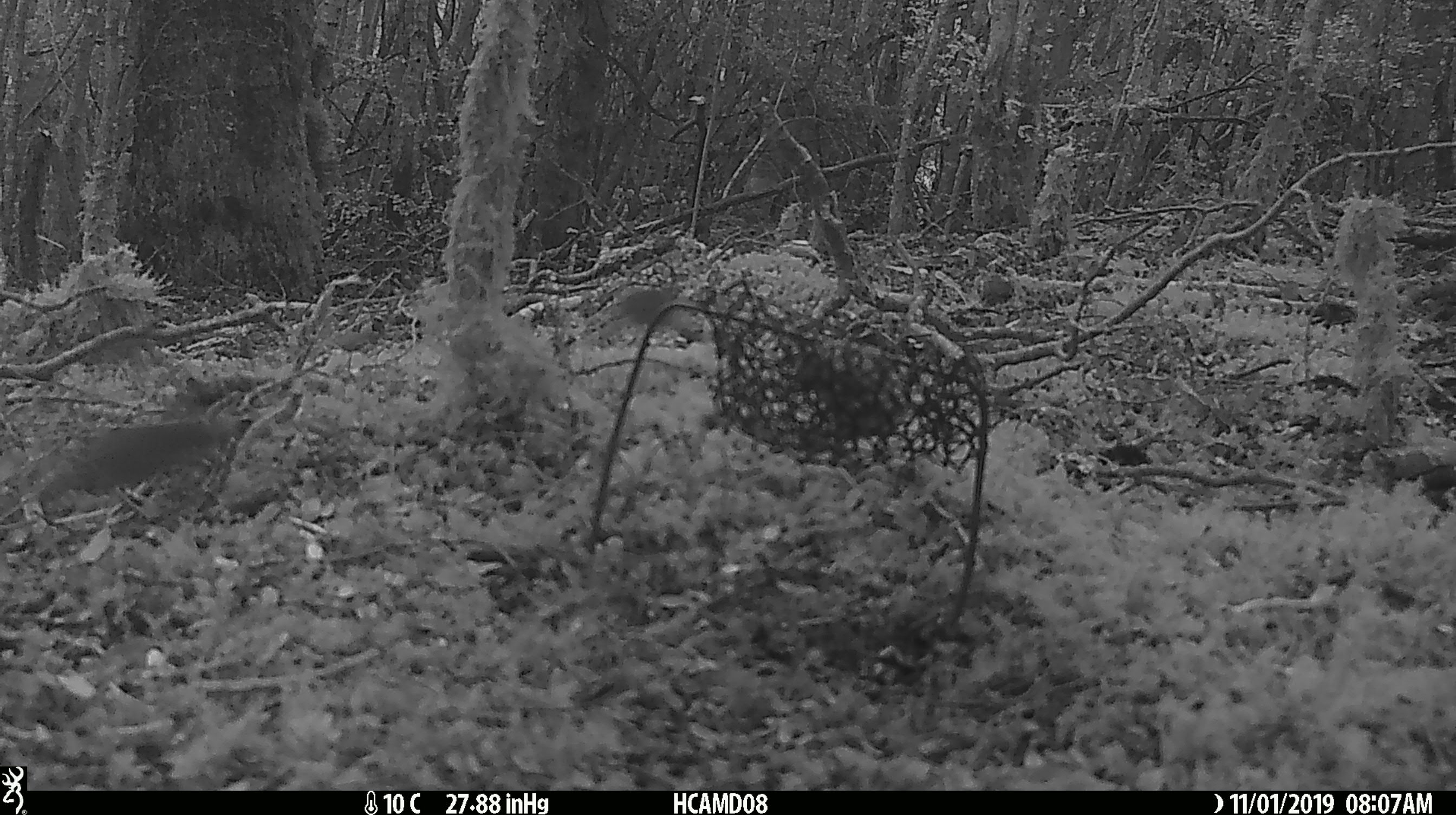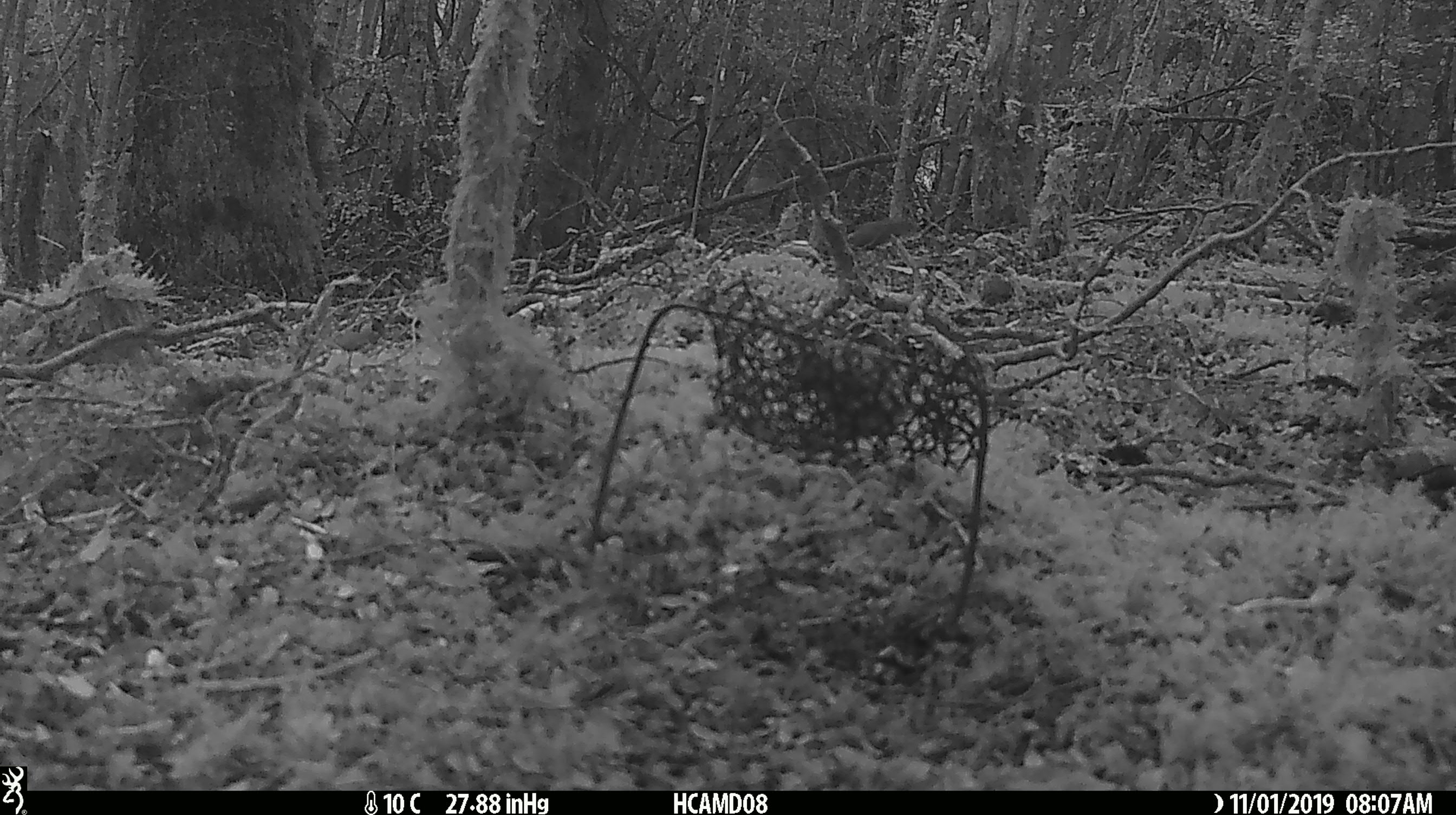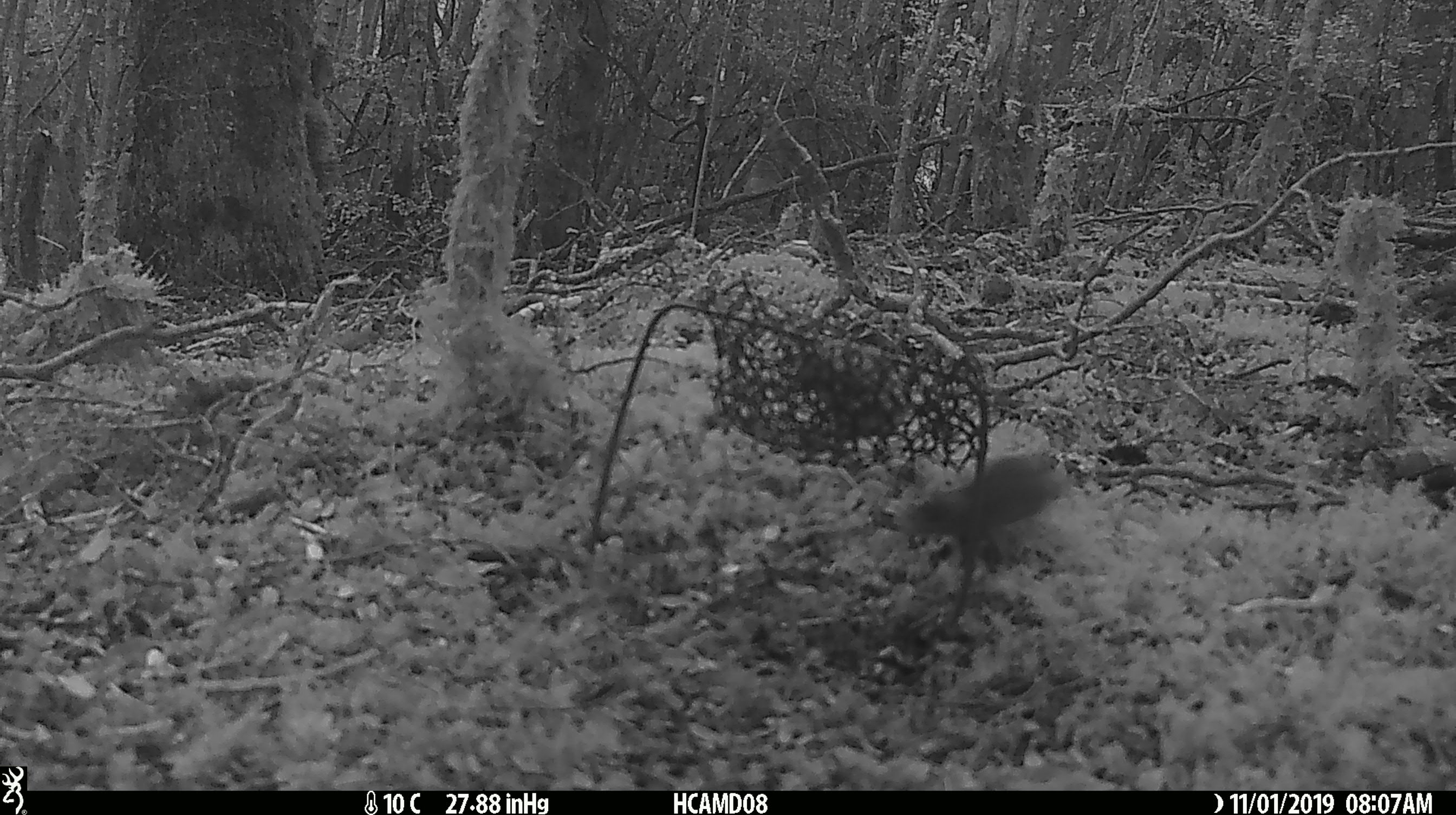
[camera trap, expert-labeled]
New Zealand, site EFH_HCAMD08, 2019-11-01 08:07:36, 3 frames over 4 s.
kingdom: Animalia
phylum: Chordata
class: Mammalia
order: Rodentia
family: Muridae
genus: Mus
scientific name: Mus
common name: mouse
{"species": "mouse (Mus)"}